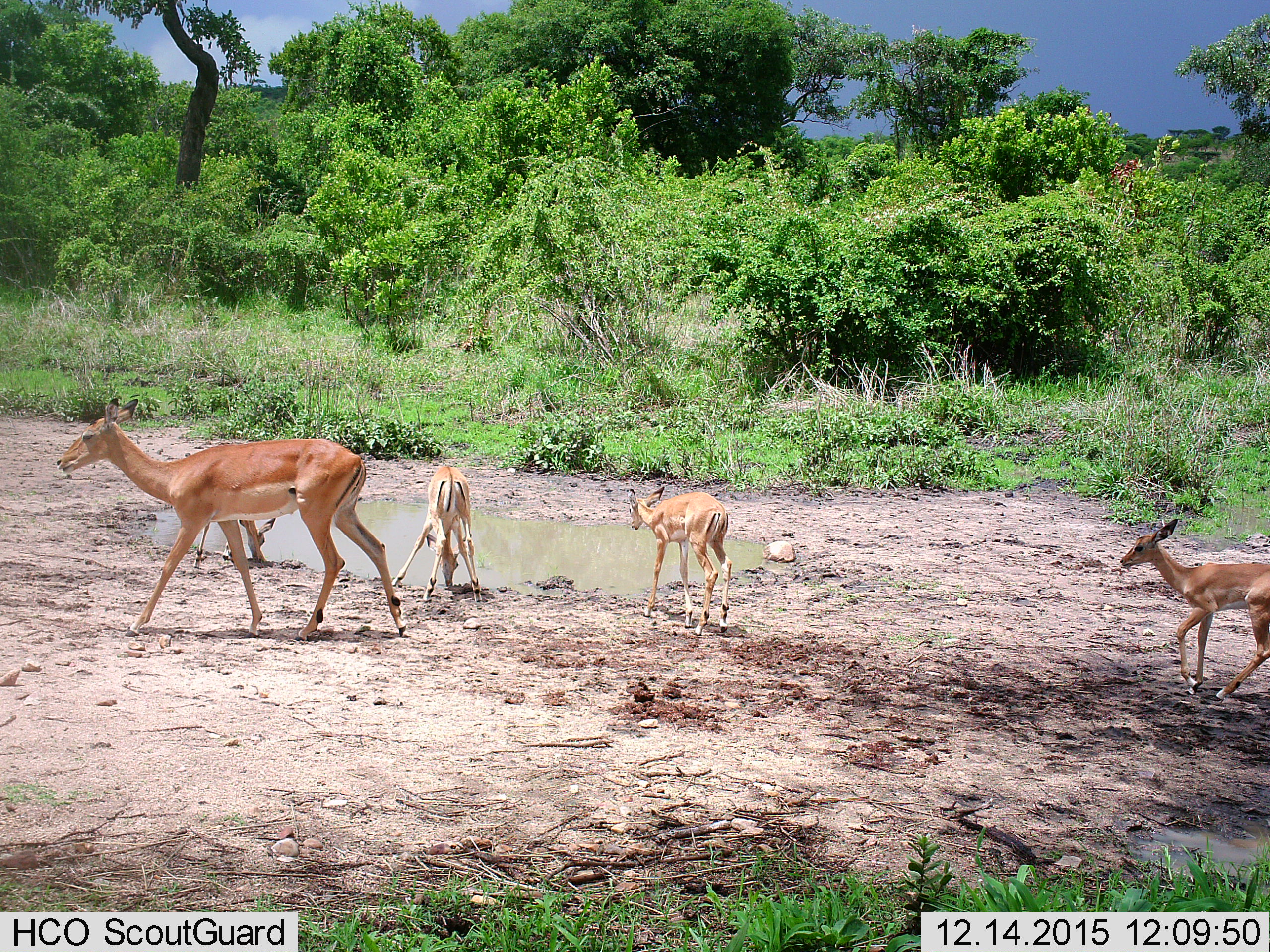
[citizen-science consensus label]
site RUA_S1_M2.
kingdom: Animalia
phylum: Chordata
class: Mammalia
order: Artiodactyla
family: Bovidae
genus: Aepyceros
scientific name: Aepyceros melampus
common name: impala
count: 5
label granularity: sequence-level